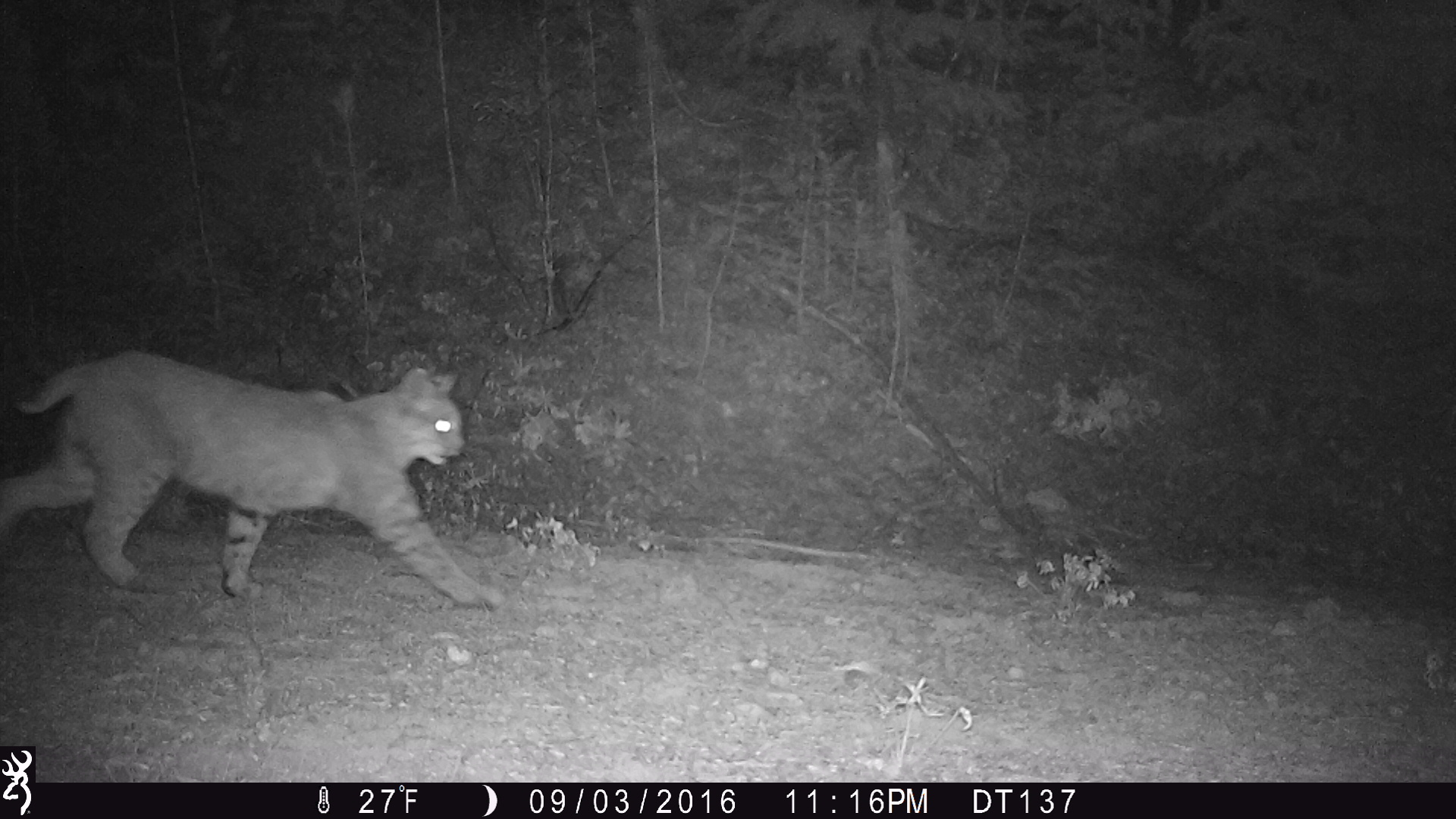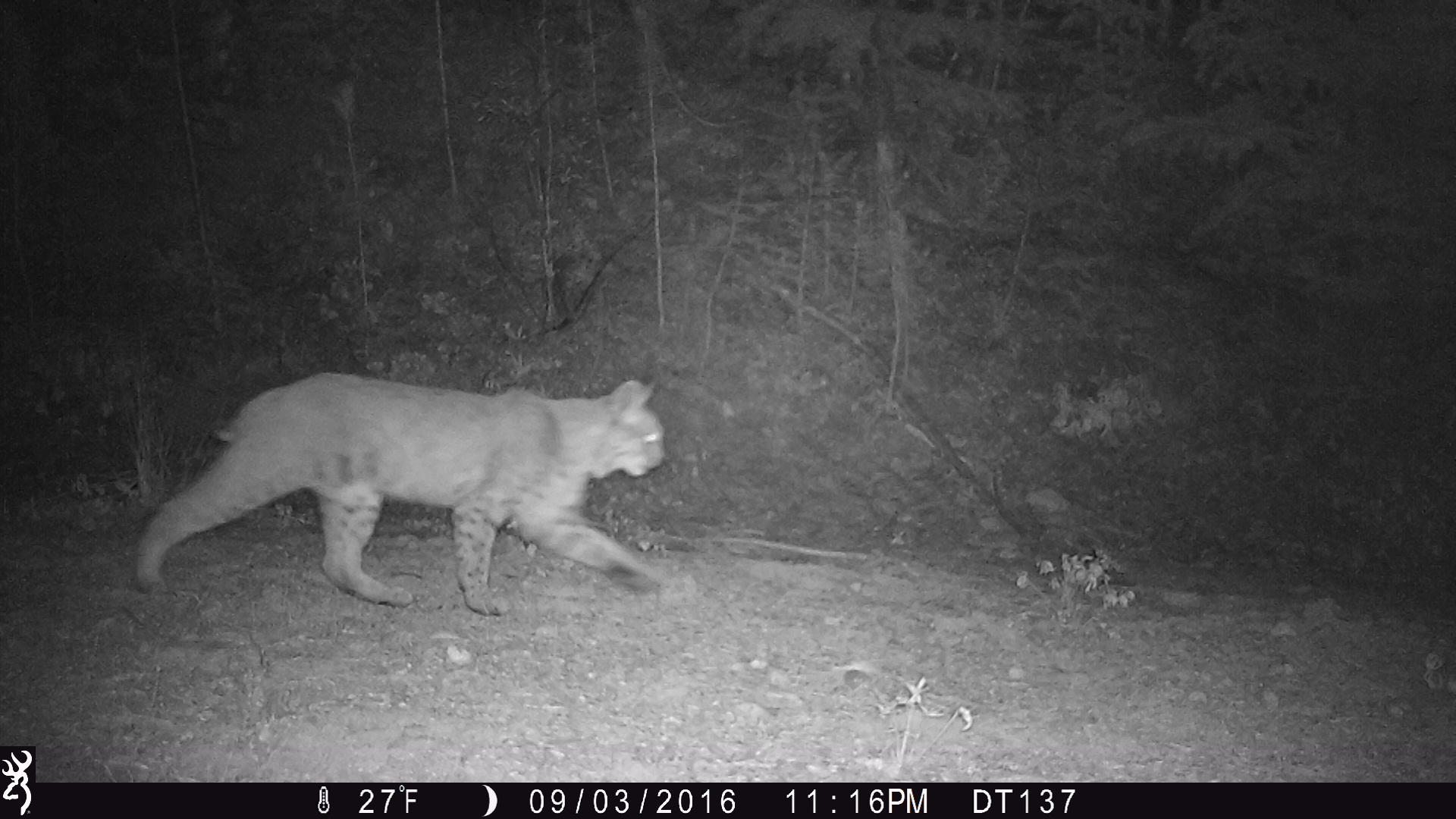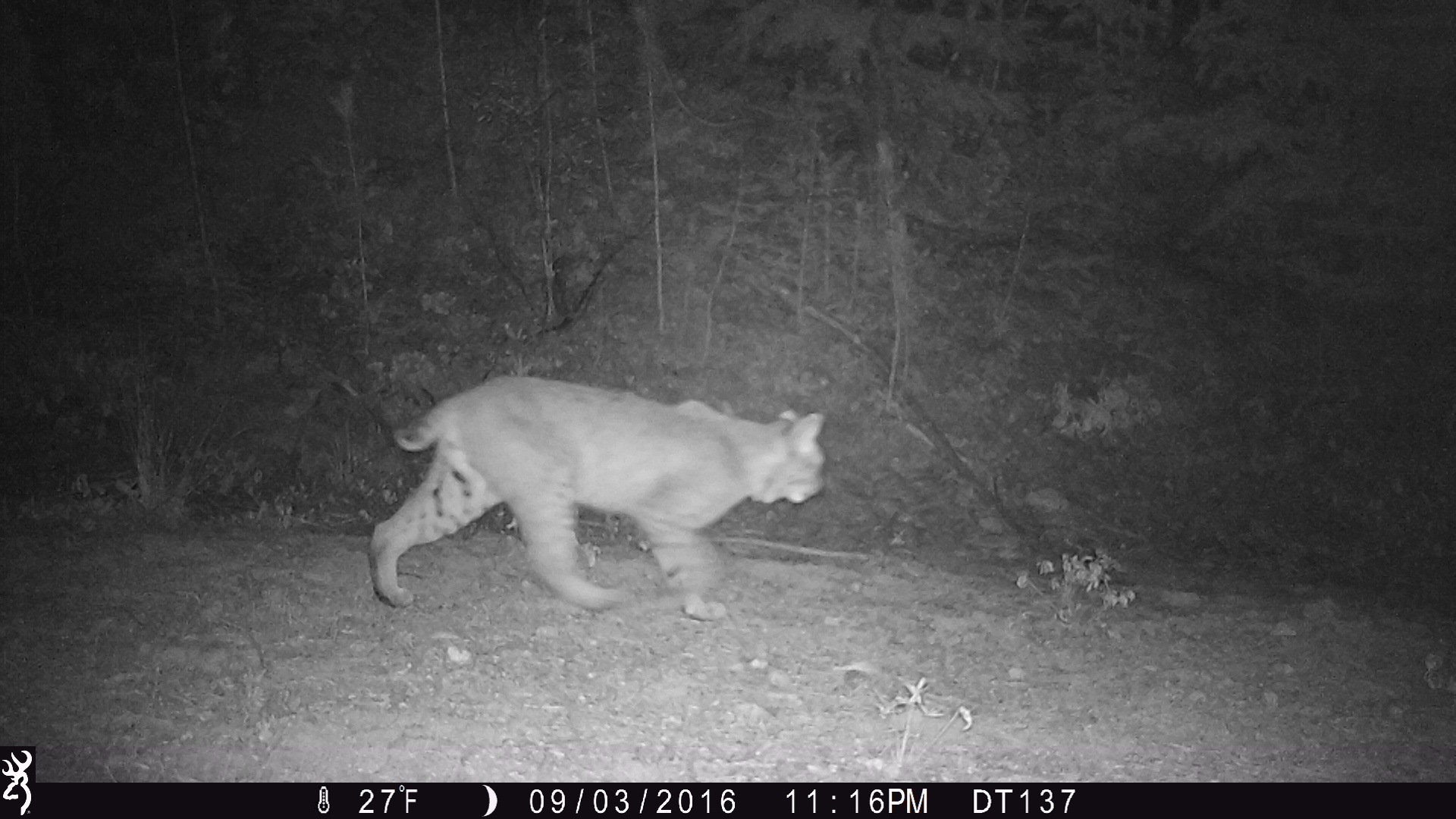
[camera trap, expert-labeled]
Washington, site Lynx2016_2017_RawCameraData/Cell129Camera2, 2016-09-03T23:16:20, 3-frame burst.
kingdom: Animalia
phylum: Chordata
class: Mammalia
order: Carnivora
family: Felidae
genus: Lynx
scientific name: Lynx rufus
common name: bobcat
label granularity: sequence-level